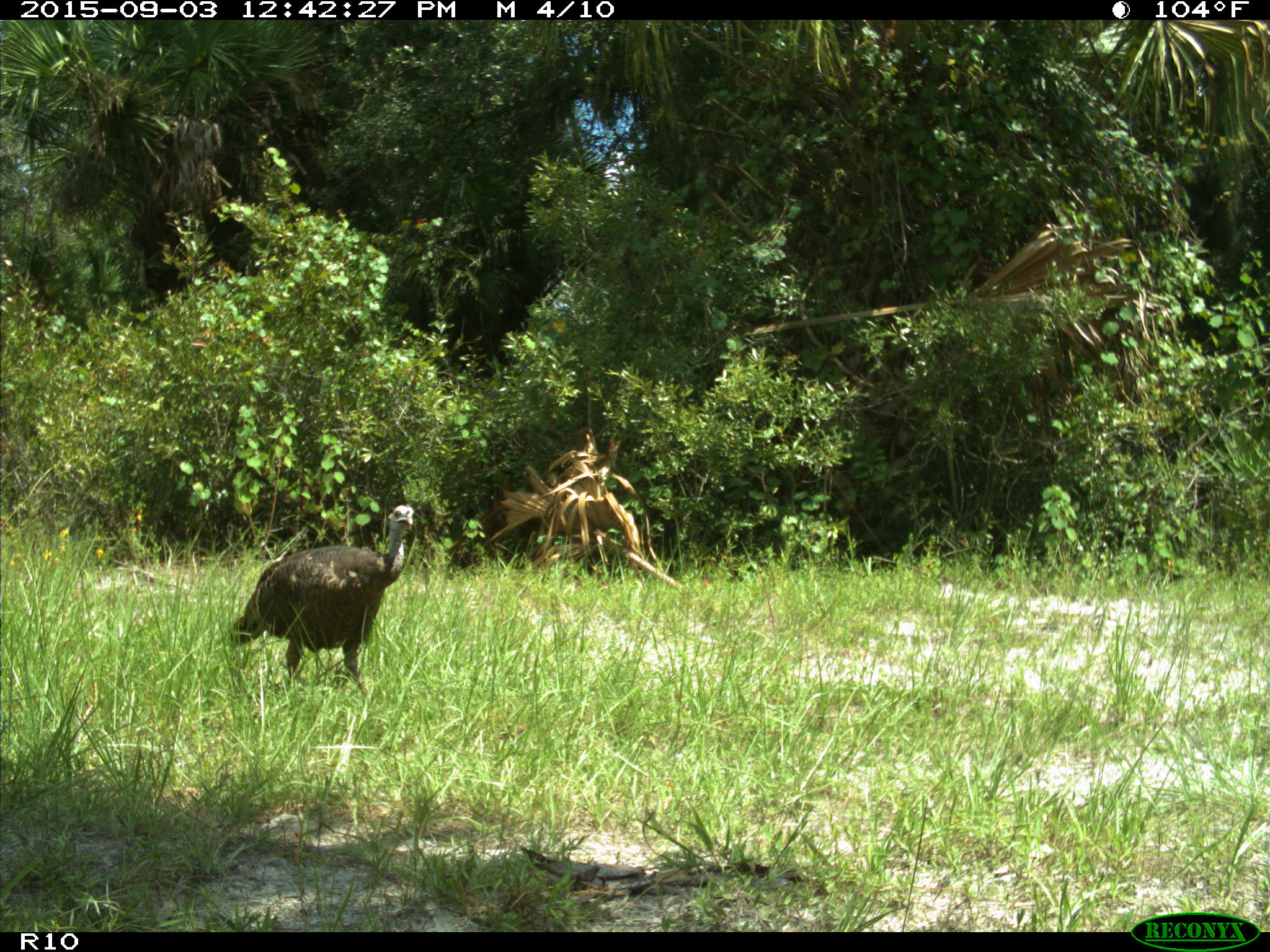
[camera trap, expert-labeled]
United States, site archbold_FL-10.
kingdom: Animalia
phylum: Chordata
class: Aves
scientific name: Aves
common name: birds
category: unidentified bird